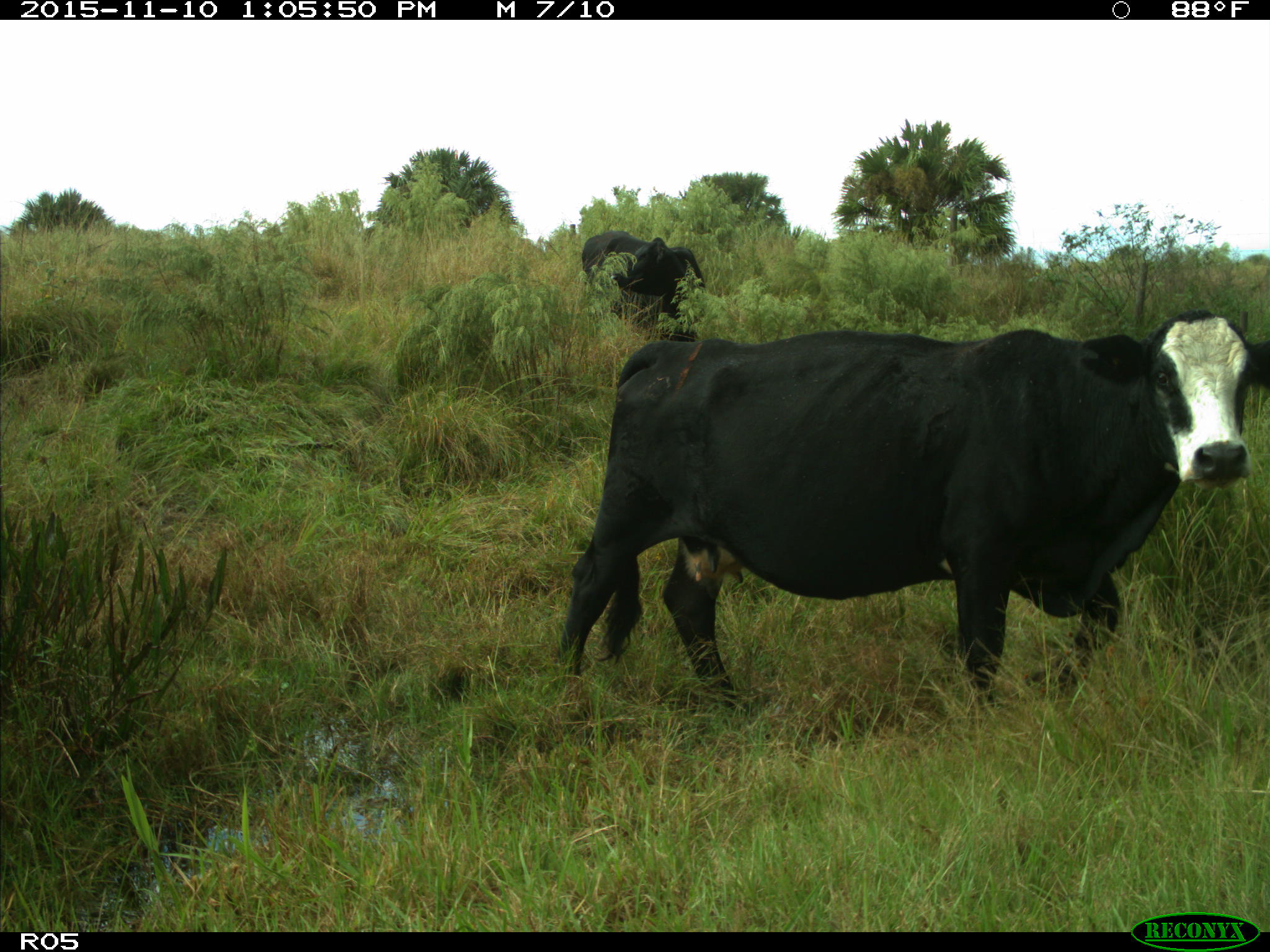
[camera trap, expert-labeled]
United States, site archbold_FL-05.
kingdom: Animalia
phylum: Chordata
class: Mammalia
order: Artiodactyla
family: Bovidae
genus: Bos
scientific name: Bos taurus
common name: domestic cow